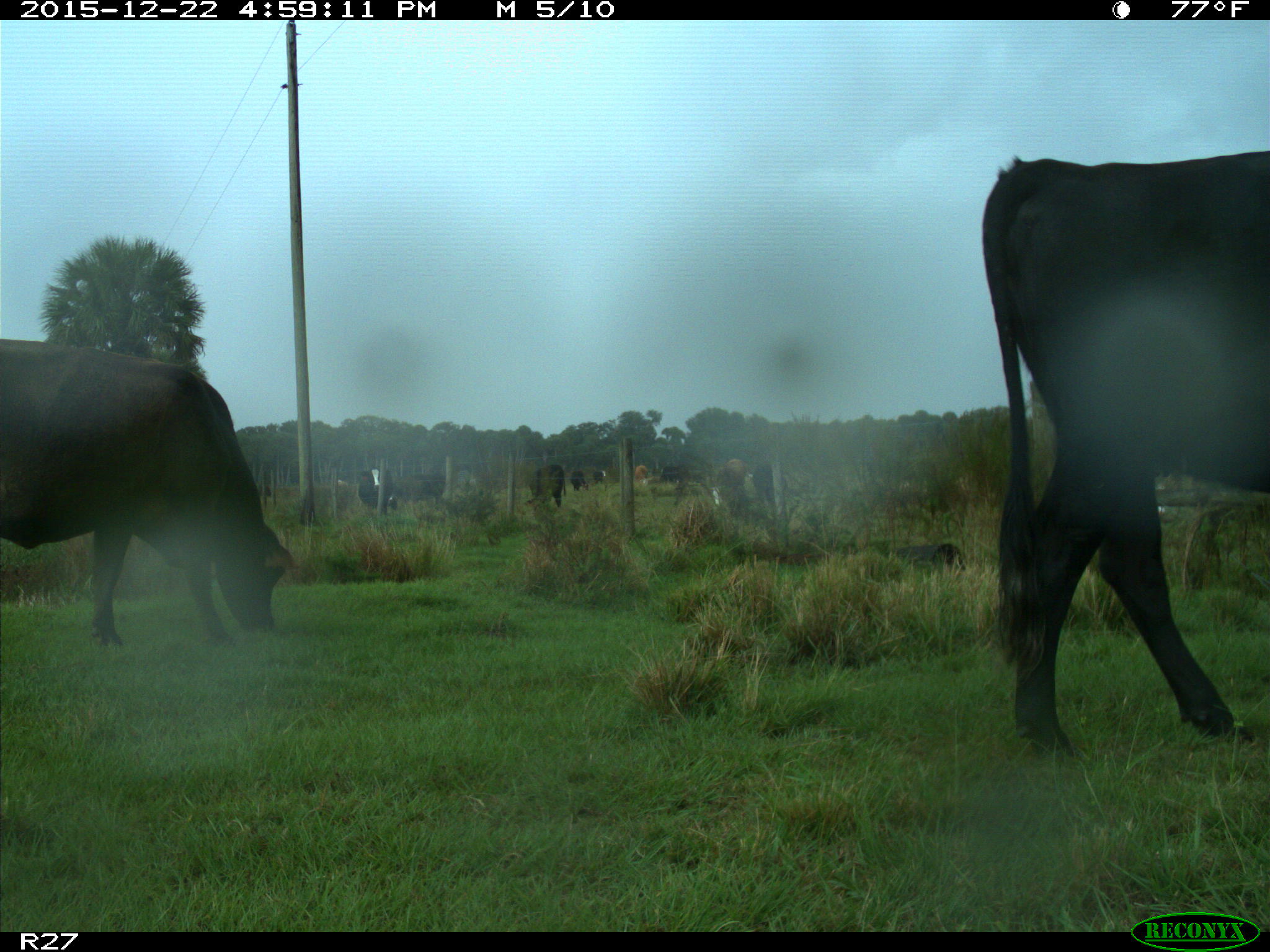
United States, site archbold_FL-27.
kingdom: Animalia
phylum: Chordata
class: Mammalia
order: Artiodactyla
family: Bovidae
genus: Bos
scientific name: Bos taurus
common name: domestic cow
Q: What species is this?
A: Bos taurus (domestic cow).